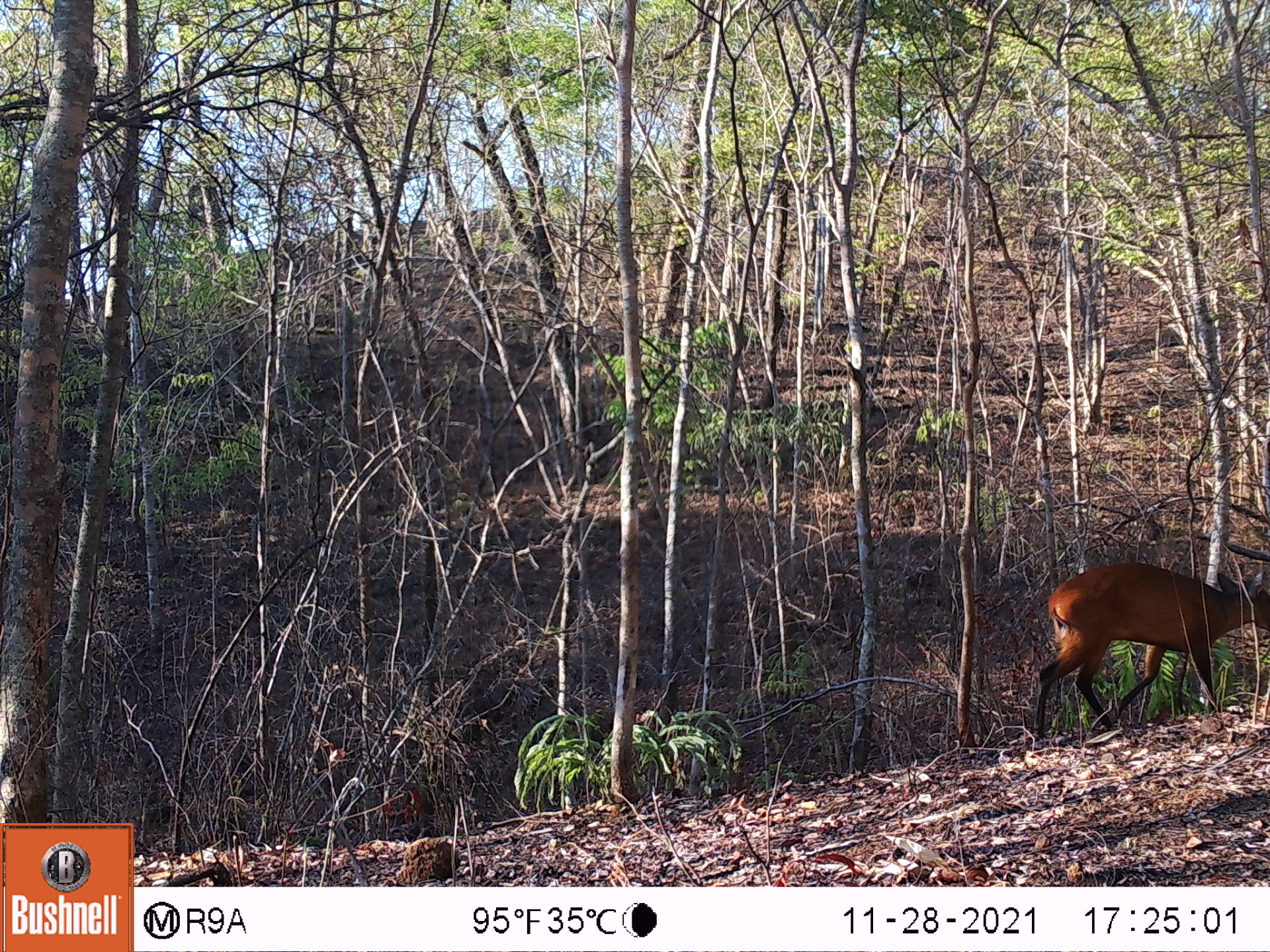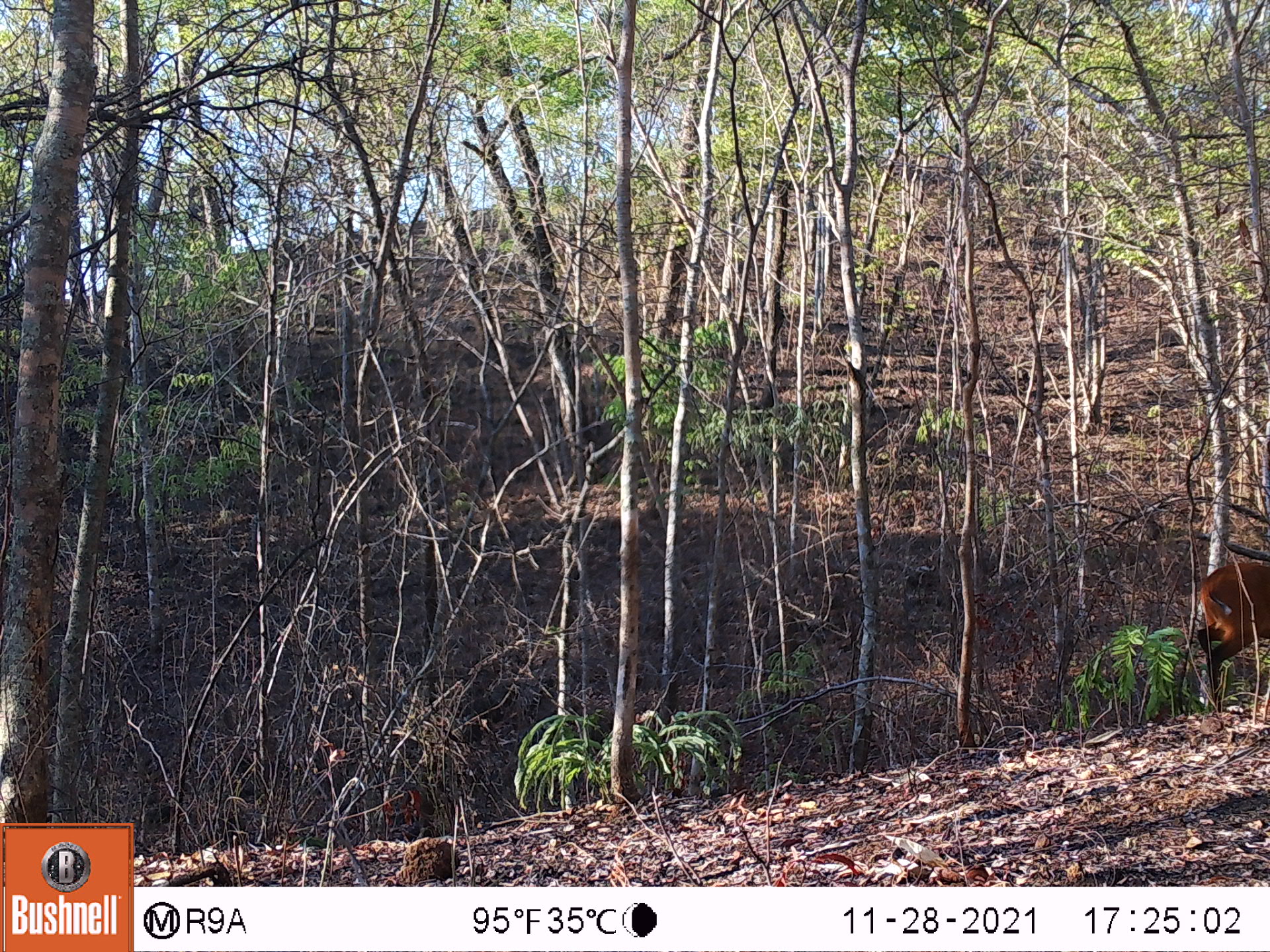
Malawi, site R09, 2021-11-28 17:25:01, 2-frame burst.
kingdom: Animalia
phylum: Chordata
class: Mammalia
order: Artiodactyla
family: Bovidae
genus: Cephalophorus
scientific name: Cephalophorus natalensis natalensis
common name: red duiker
Red duiker (Cephalophorus natalensis natalensis), count 1.